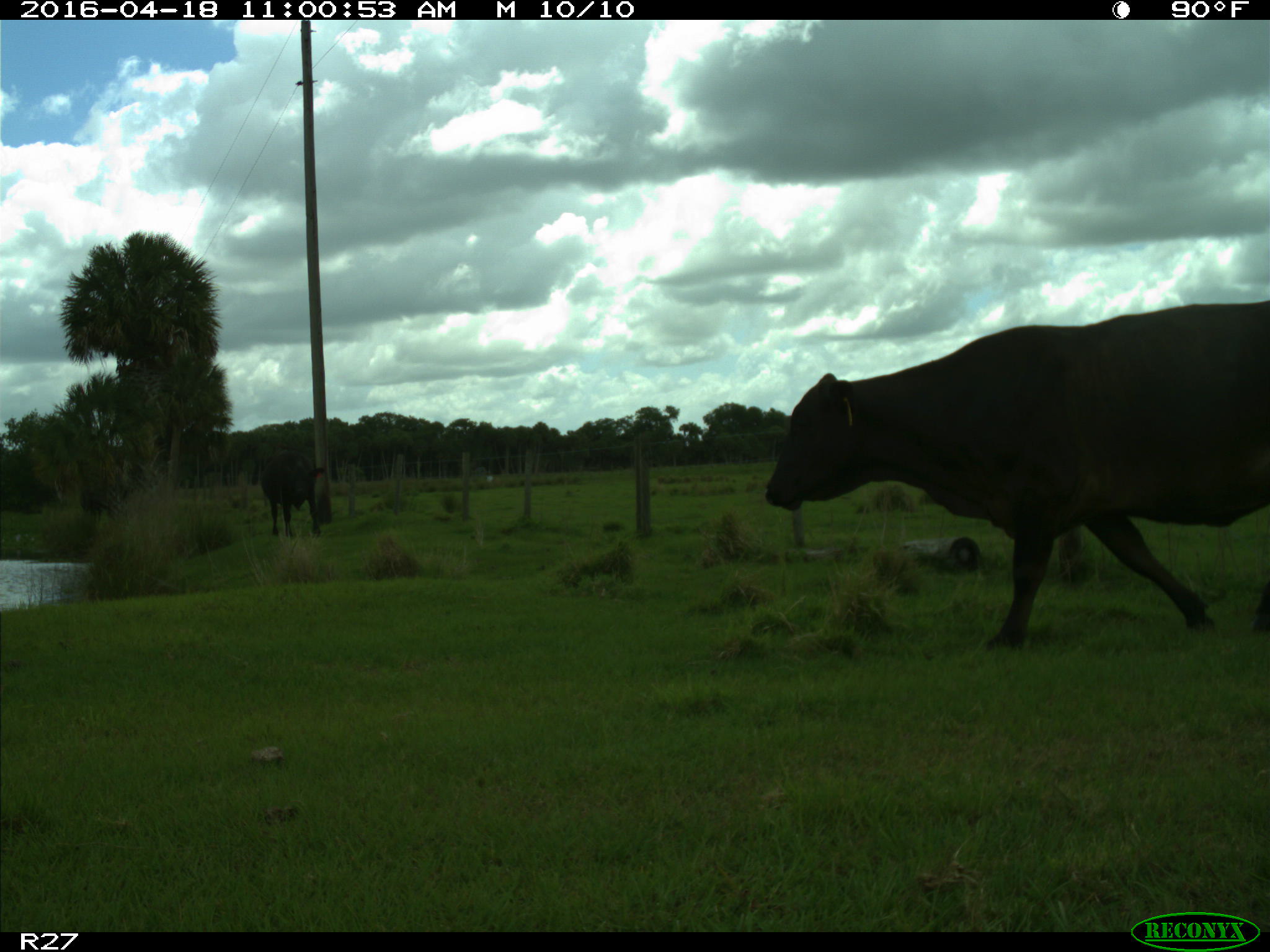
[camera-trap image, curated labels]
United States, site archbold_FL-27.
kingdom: Animalia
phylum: Chordata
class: Mammalia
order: Artiodactyla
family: Bovidae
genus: Bos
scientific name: Bos taurus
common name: domestic cow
Bos taurus (domestic cow).